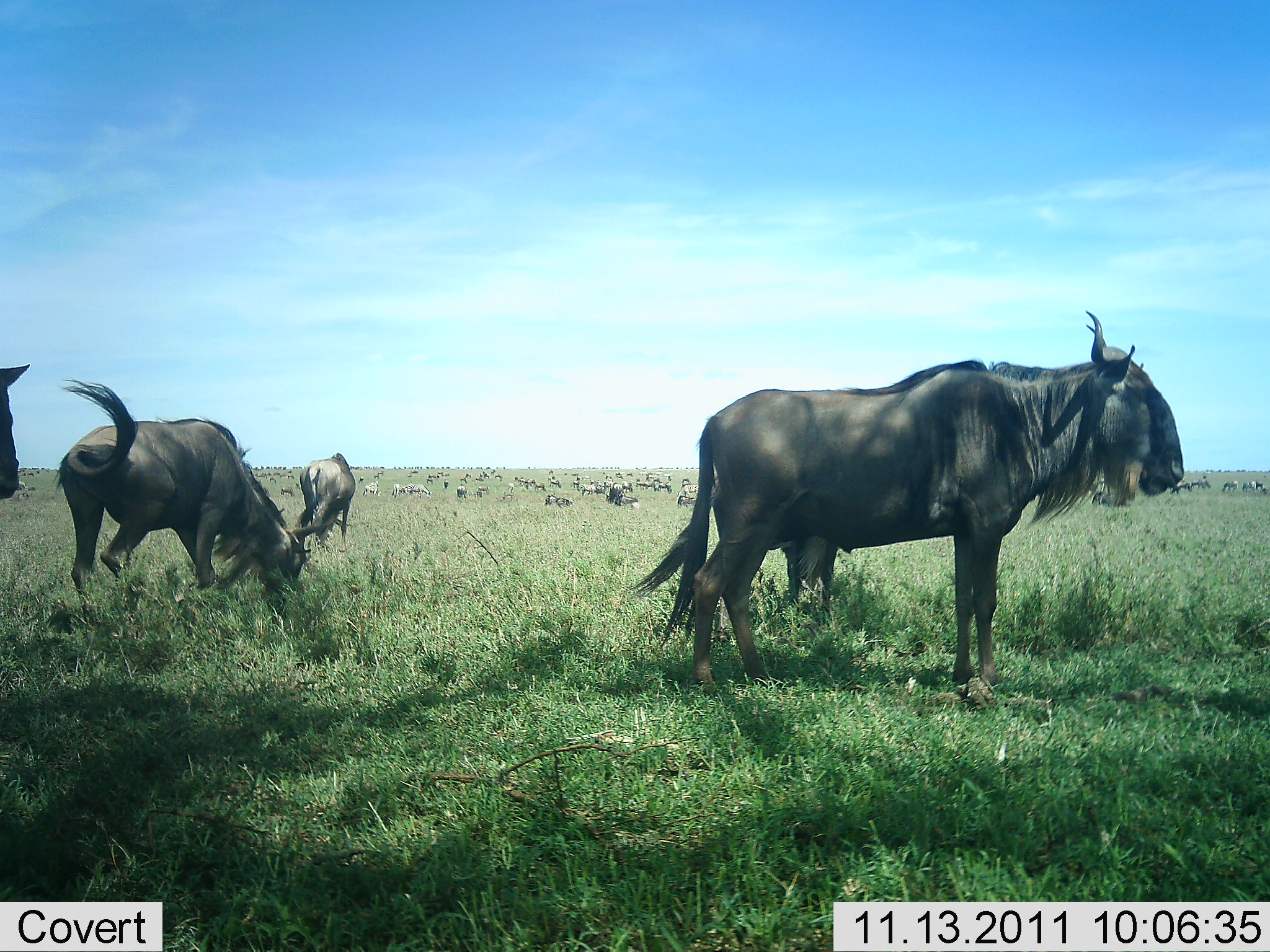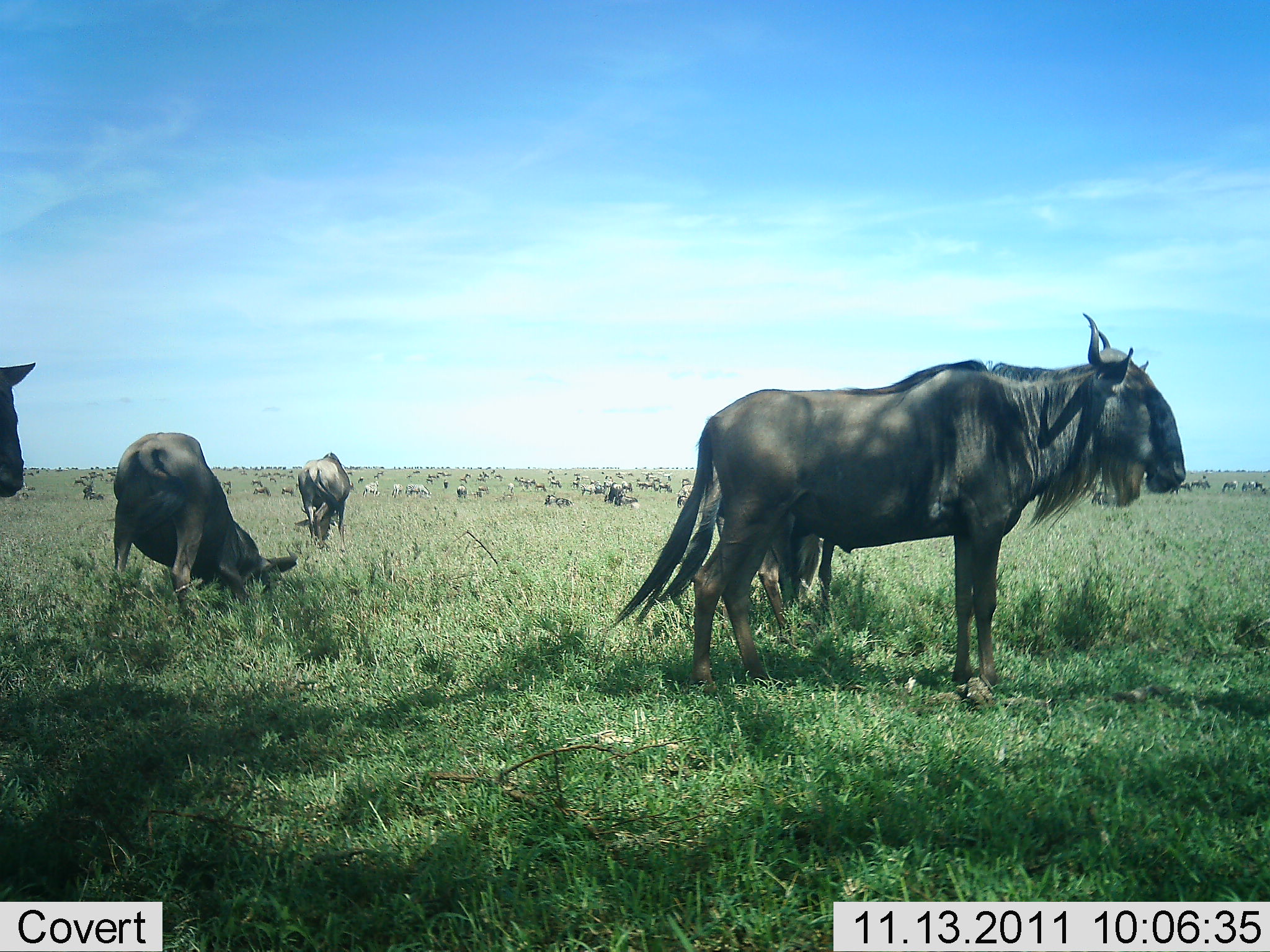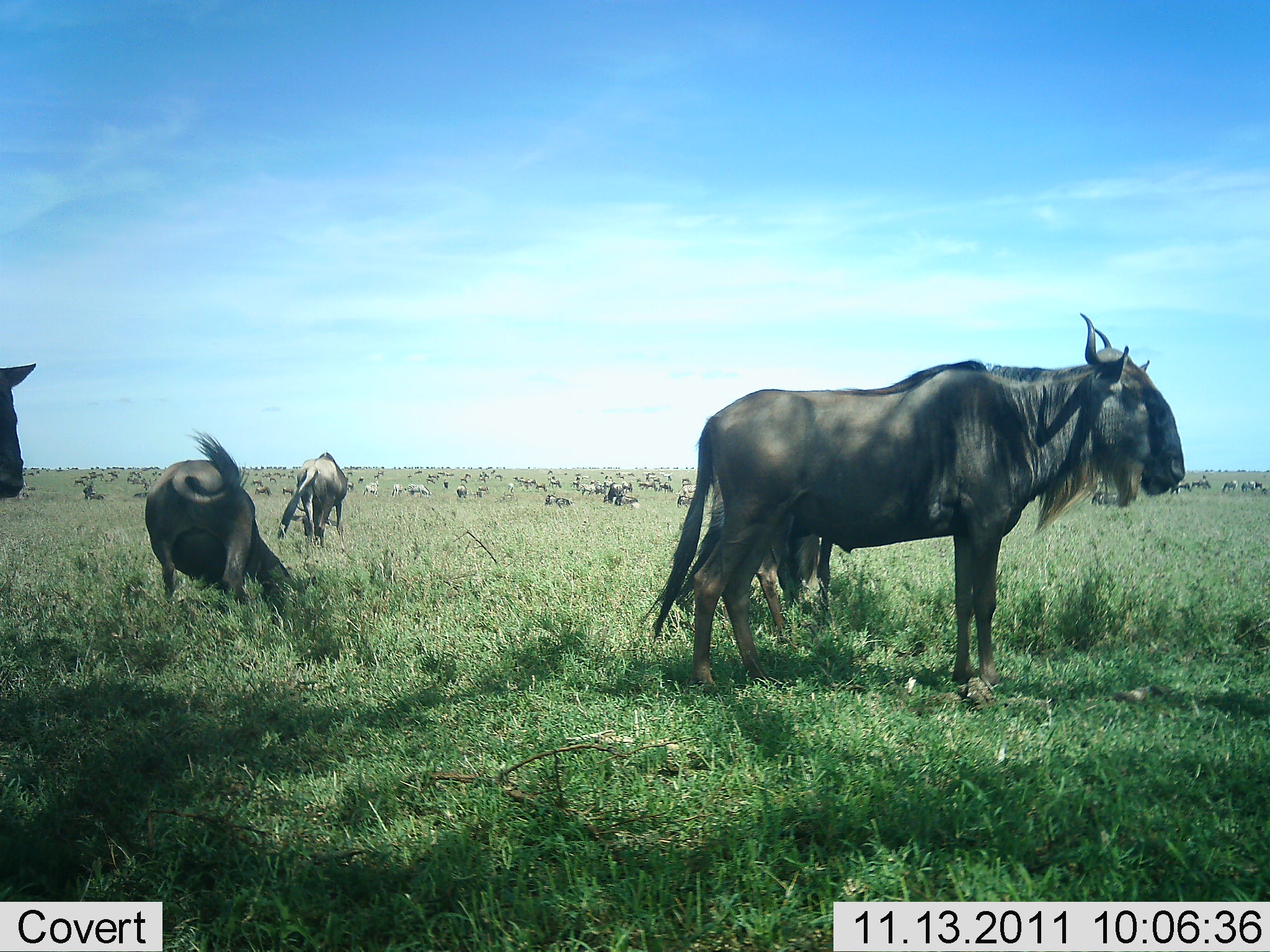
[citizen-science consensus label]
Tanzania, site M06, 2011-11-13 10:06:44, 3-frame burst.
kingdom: Animalia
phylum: Chordata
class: Mammalia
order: Artiodactyla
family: Bovidae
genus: Connochaetes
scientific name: Connochaetes taurinus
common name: blue wildebeest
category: wildebeest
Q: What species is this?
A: Wildebeest (blue wildebeest) (Connochaetes taurinus).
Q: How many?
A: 51+.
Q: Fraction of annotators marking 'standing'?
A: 100%.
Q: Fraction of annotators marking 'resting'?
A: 33%.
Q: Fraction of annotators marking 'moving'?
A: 33%.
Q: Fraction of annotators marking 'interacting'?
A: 7%.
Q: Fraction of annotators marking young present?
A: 7%.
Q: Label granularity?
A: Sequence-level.